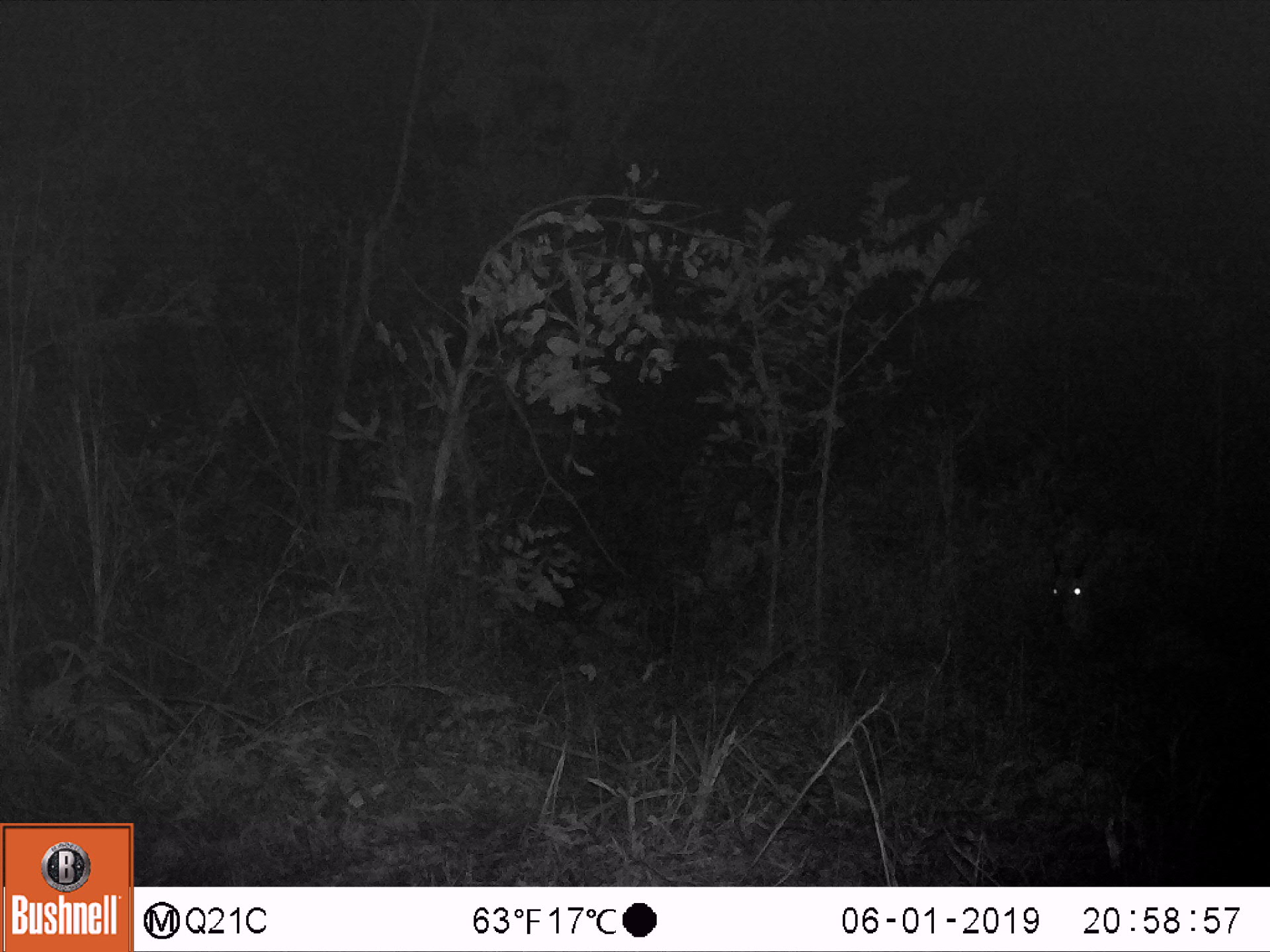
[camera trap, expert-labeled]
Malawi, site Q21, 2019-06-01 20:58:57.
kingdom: Animalia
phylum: Chordata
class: Mammalia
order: Artiodactyla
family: Bovidae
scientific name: Antilopinae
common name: small antelope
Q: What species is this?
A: Small antelope (Antilopinae).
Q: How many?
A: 1.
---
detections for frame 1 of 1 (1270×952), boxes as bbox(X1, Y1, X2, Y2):
small antelope: bbox(1039, 531, 1189, 691)